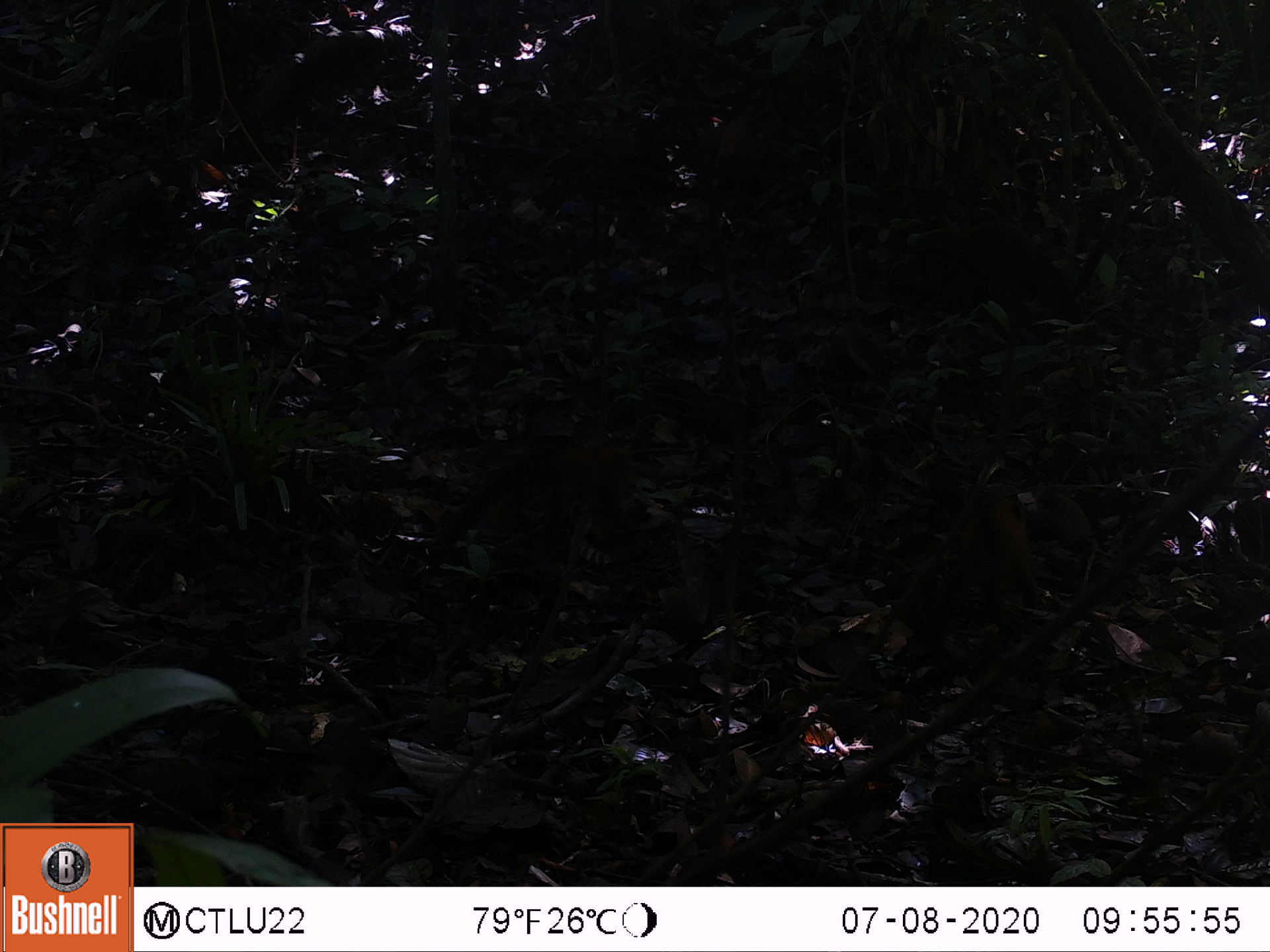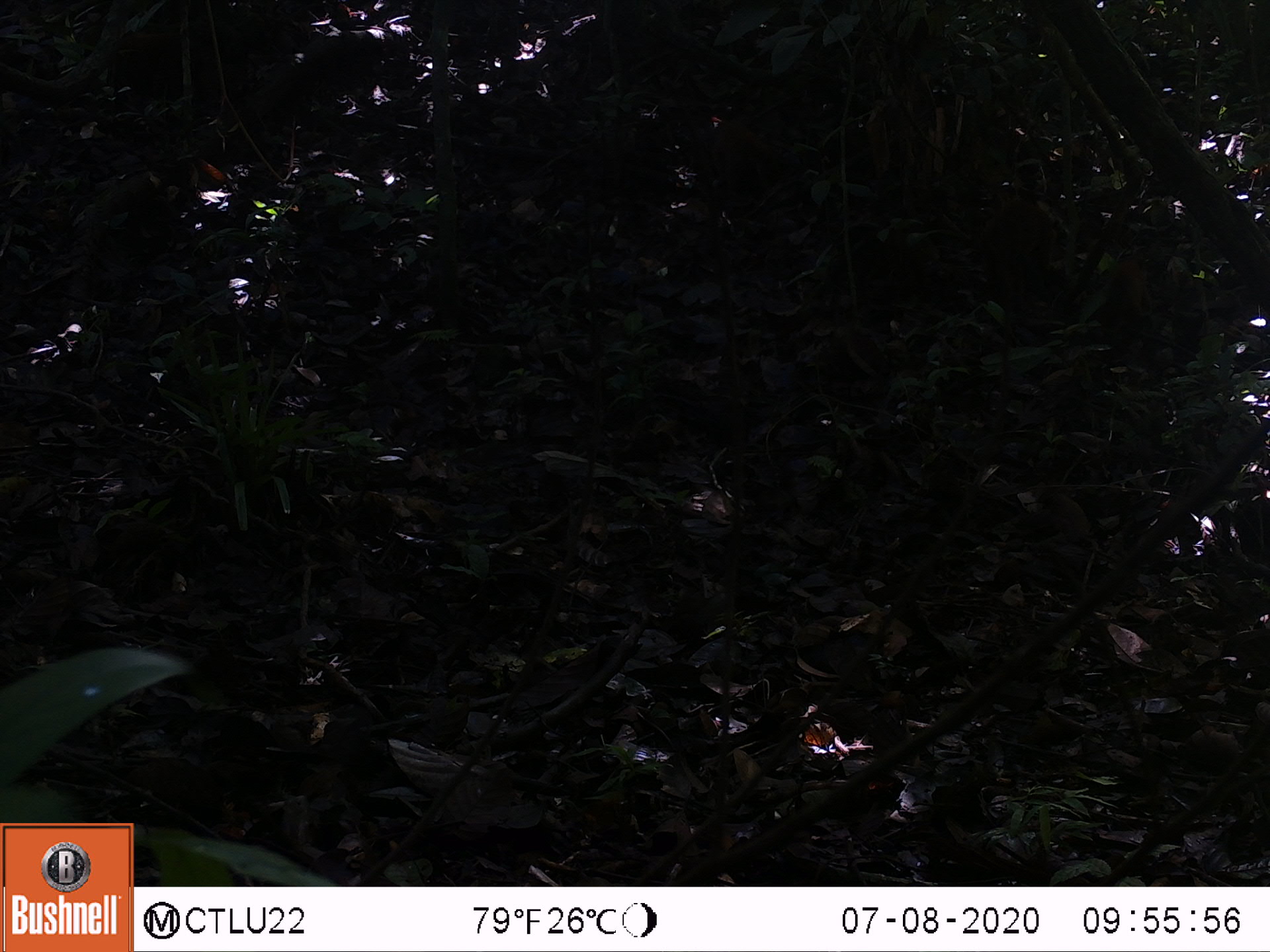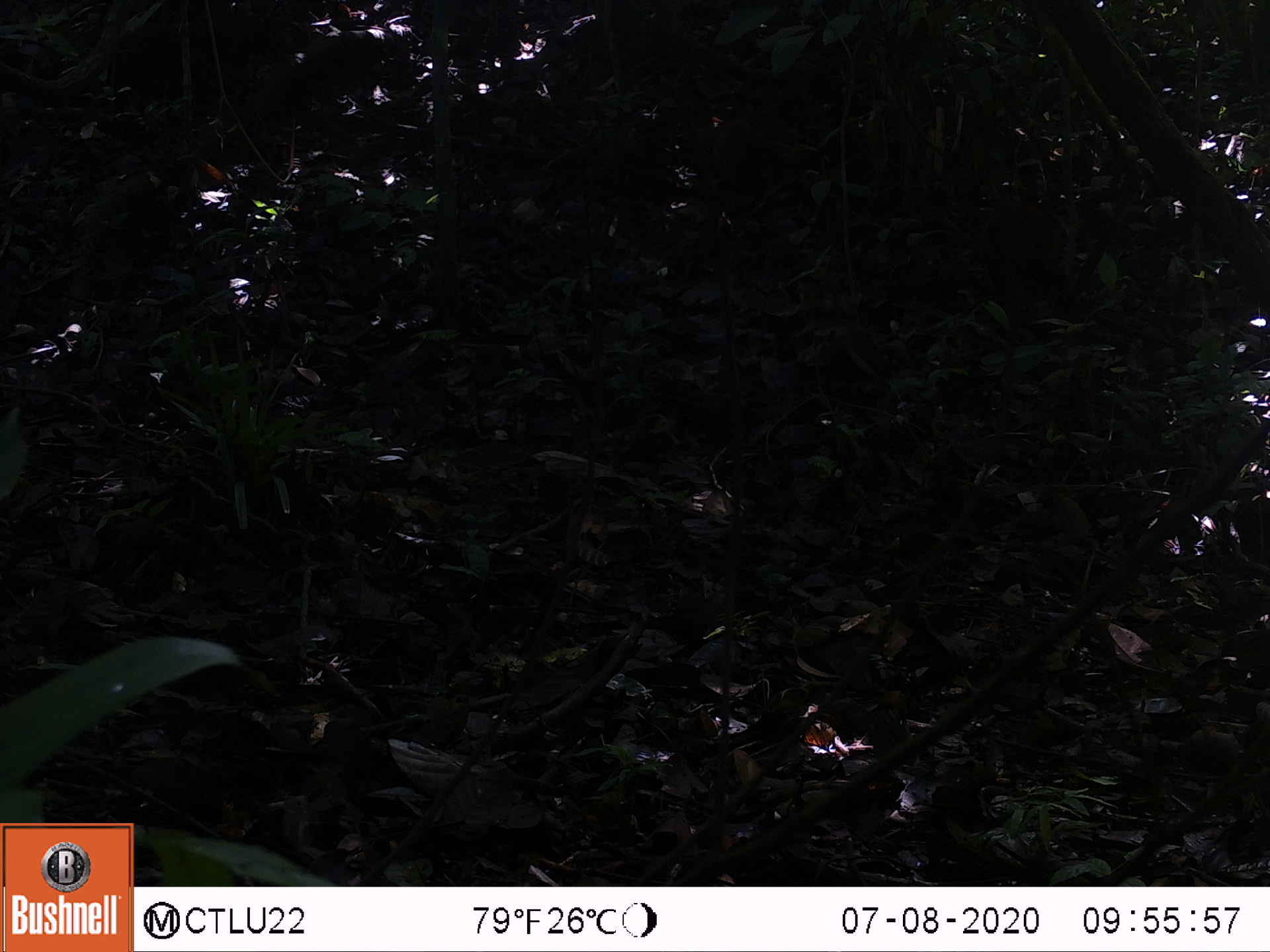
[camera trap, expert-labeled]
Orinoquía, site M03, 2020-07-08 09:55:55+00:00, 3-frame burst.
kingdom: Animalia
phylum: Chordata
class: Mammalia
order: Carnivora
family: Procyonidae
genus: Nasua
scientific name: Nasua nasua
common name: south american coati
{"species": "south american coati (Nasua nasua)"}